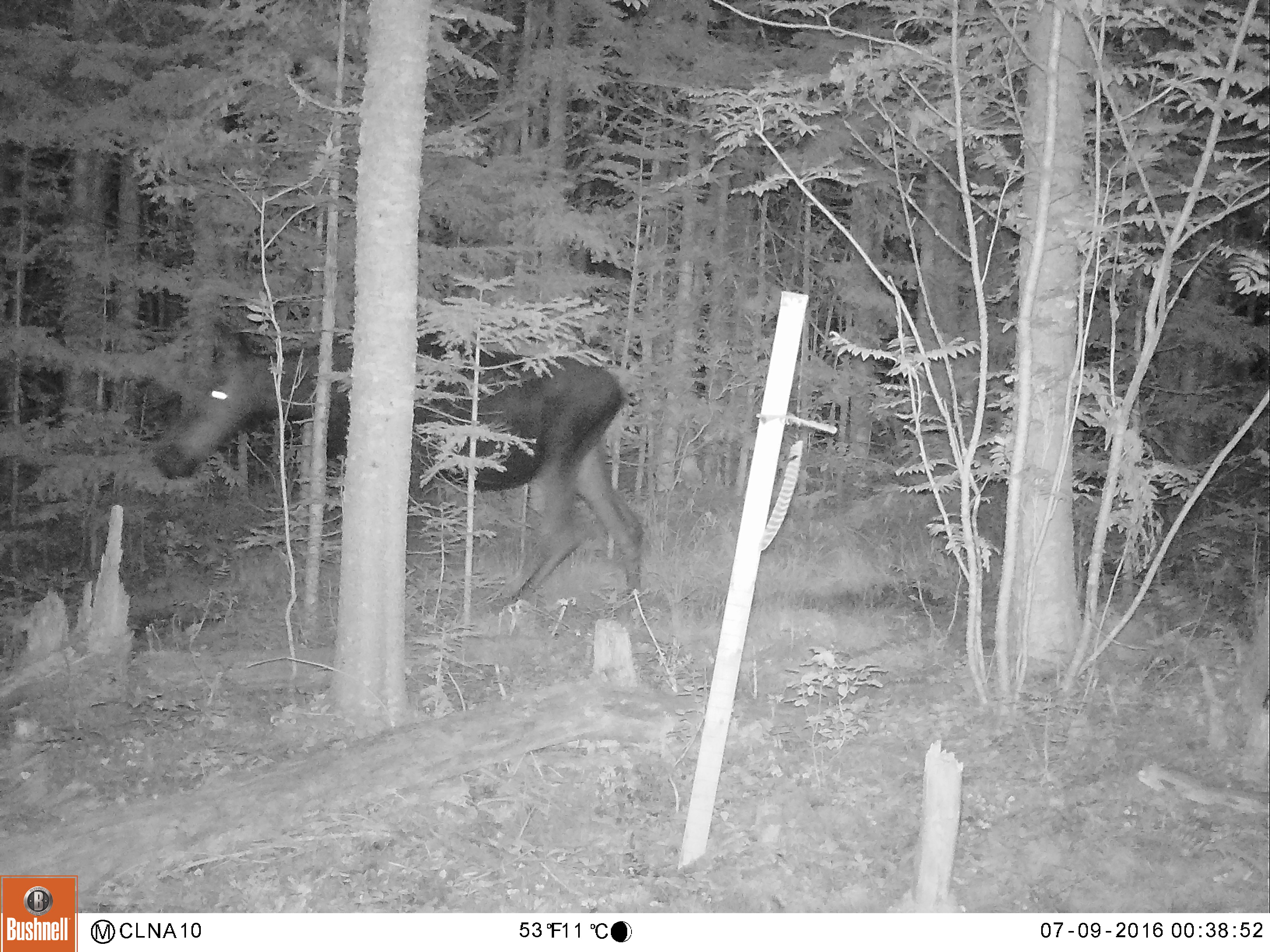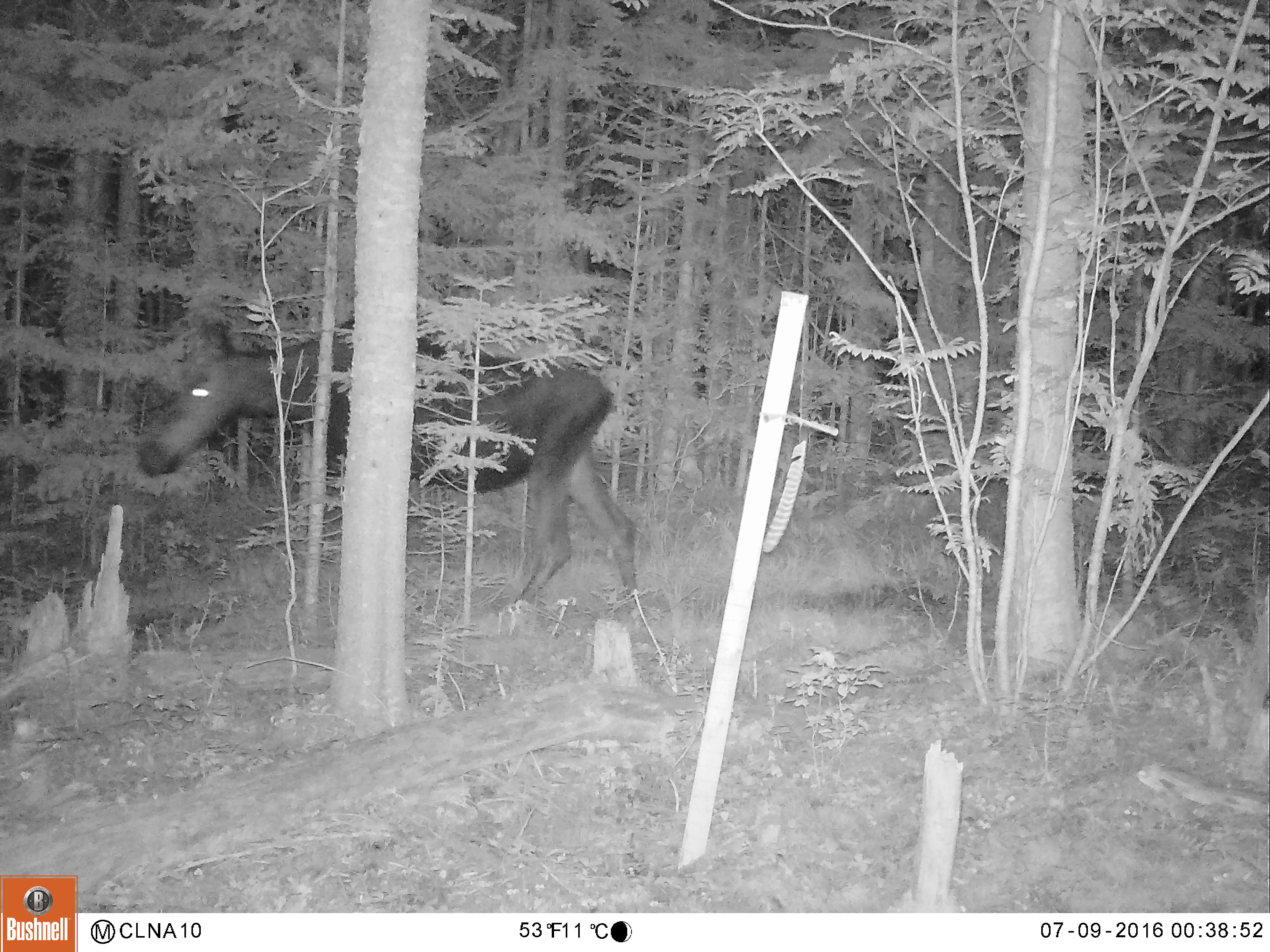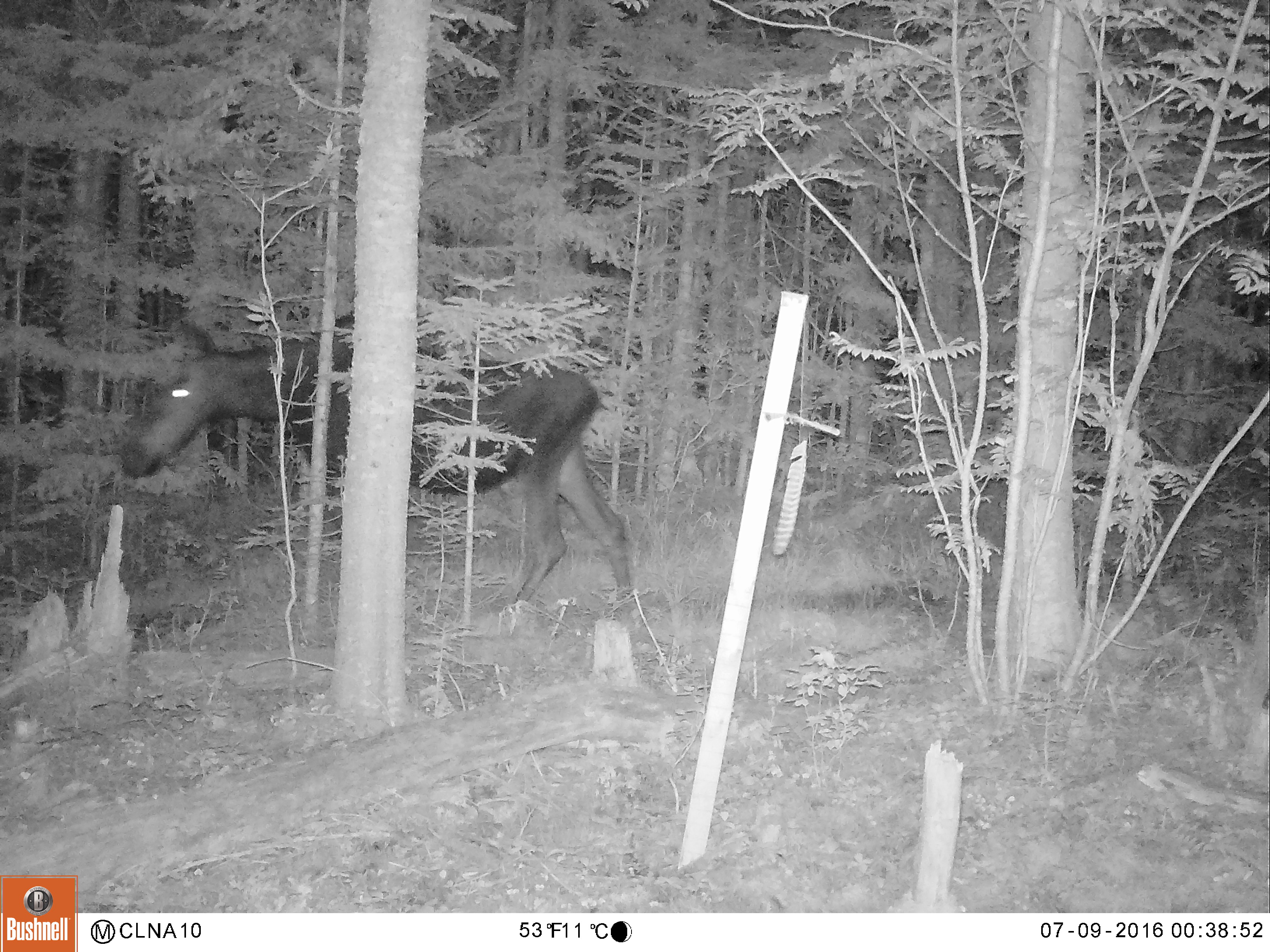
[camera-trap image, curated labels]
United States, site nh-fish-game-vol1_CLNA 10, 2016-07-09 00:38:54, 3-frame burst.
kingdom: Animalia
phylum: Chordata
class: Mammalia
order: Artiodactyla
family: Cervidae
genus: Alces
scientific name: Alces alces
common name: moose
Moose (Alces alces).